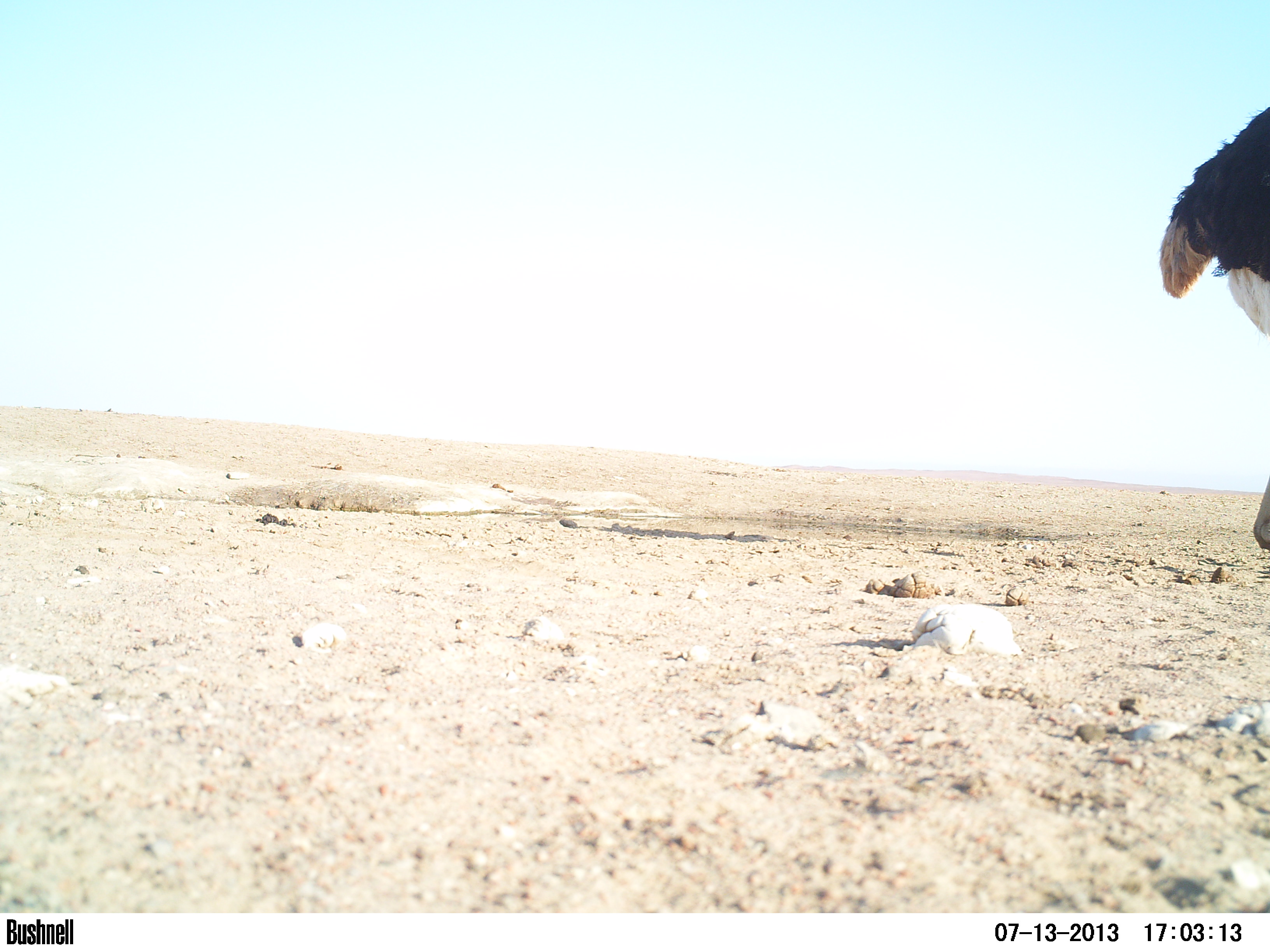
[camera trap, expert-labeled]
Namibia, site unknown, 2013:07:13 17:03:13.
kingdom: Animalia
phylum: Chordata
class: Aves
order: Struthioniformes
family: Struthionidae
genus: Struthio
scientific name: Struthio camelus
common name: common ostrich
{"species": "Struthio camelus (common ostrich)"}